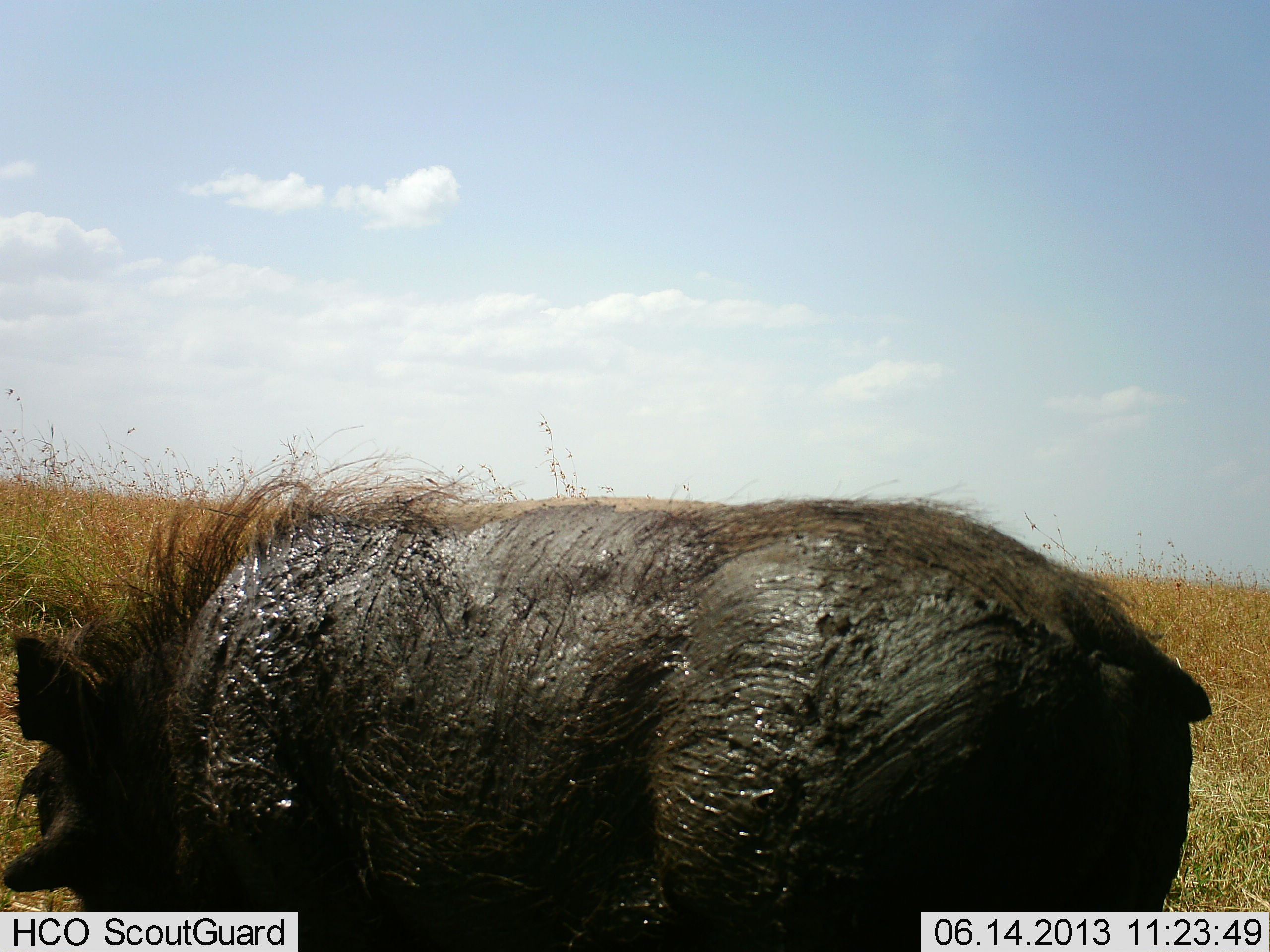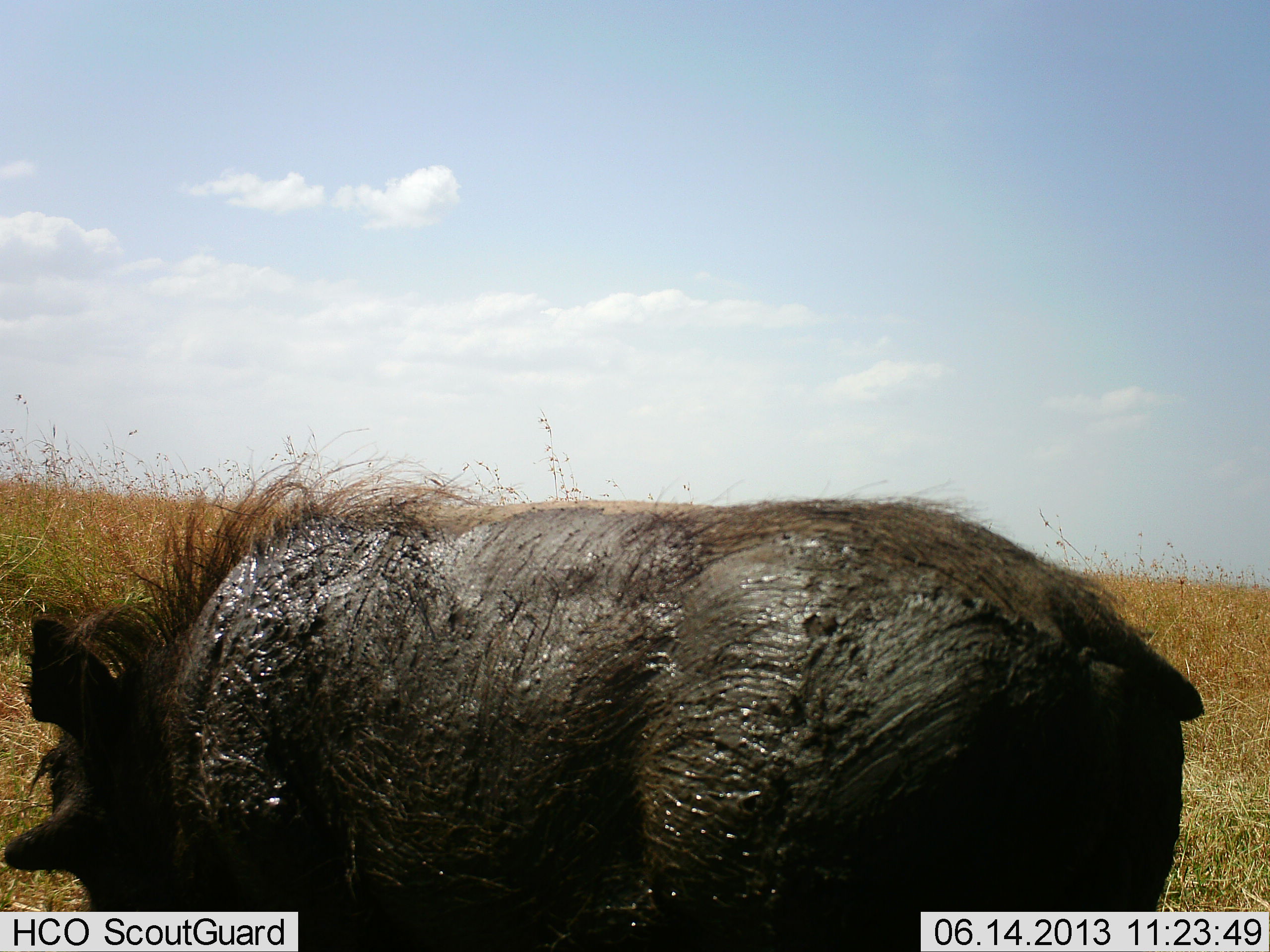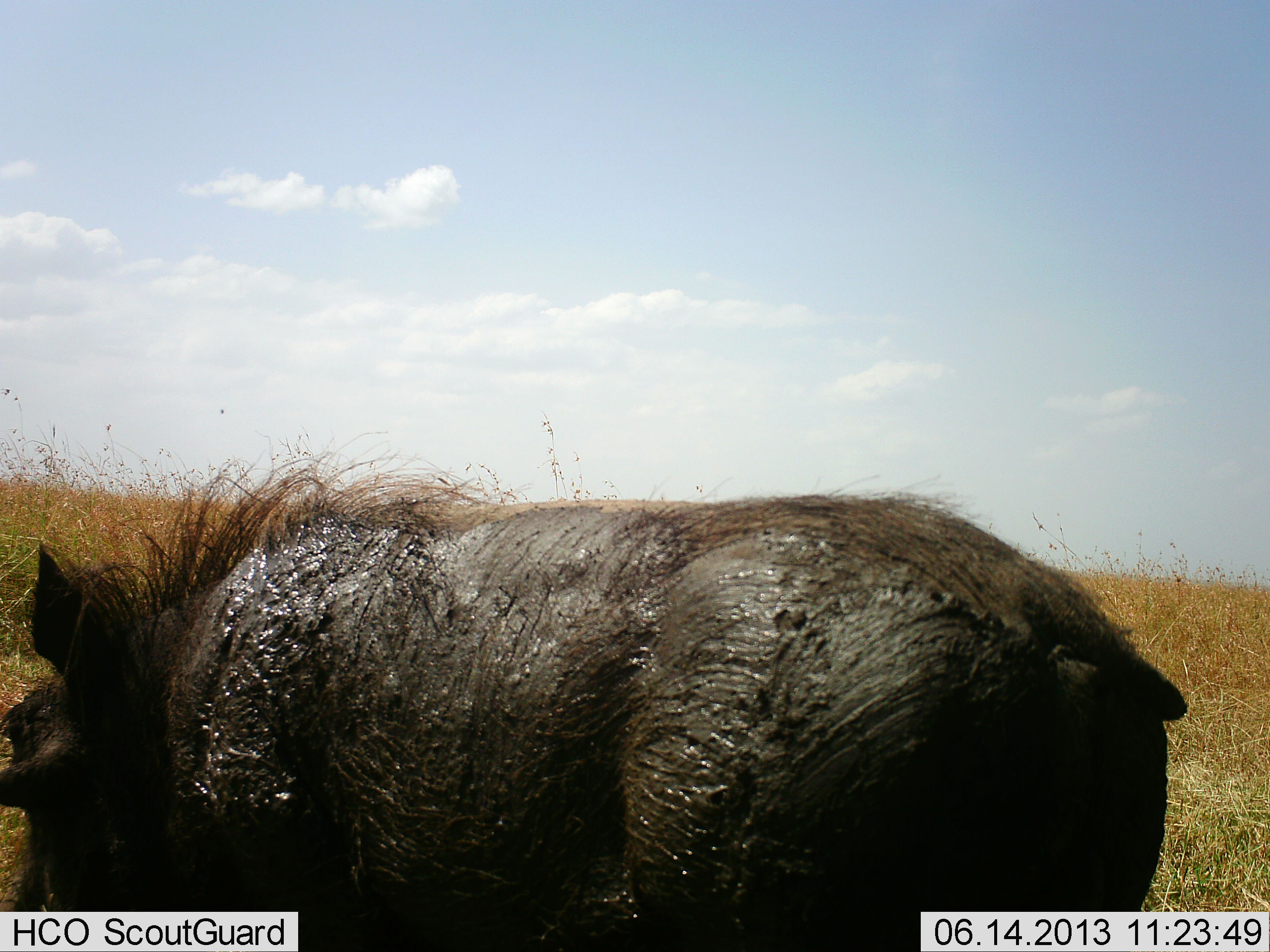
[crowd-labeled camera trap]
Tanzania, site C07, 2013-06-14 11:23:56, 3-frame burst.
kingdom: Animalia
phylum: Chordata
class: Mammalia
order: Artiodactyla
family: Suidae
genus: Phacochoerus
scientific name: Phacochoerus africanus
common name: warthog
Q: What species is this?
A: Warthog (Phacochoerus africanus).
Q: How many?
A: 1.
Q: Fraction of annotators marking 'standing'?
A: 75%.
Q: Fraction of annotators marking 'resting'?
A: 0%.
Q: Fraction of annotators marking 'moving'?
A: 0%.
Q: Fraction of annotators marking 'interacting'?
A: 0%.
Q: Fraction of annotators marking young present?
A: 0%.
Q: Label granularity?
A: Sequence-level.